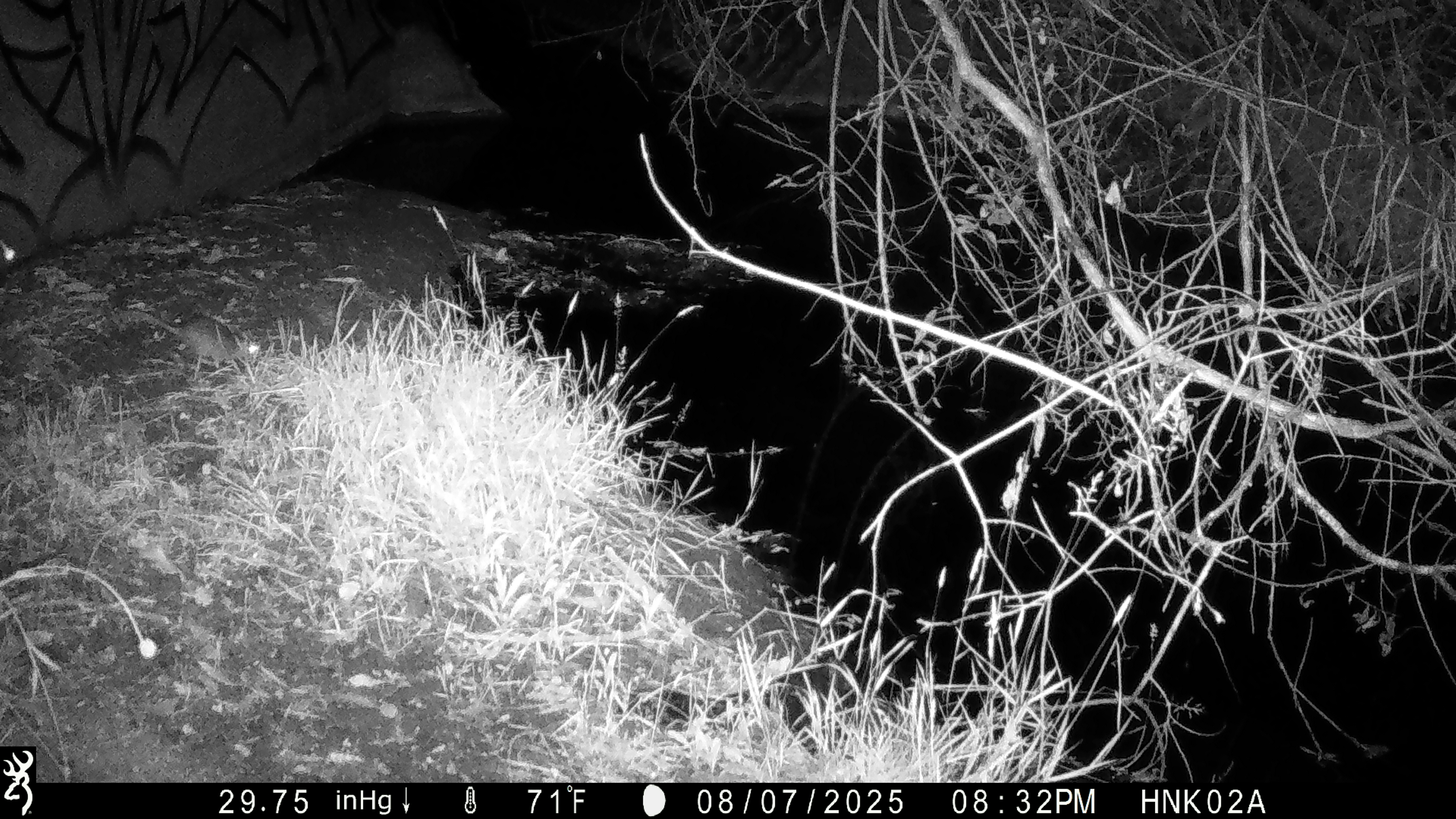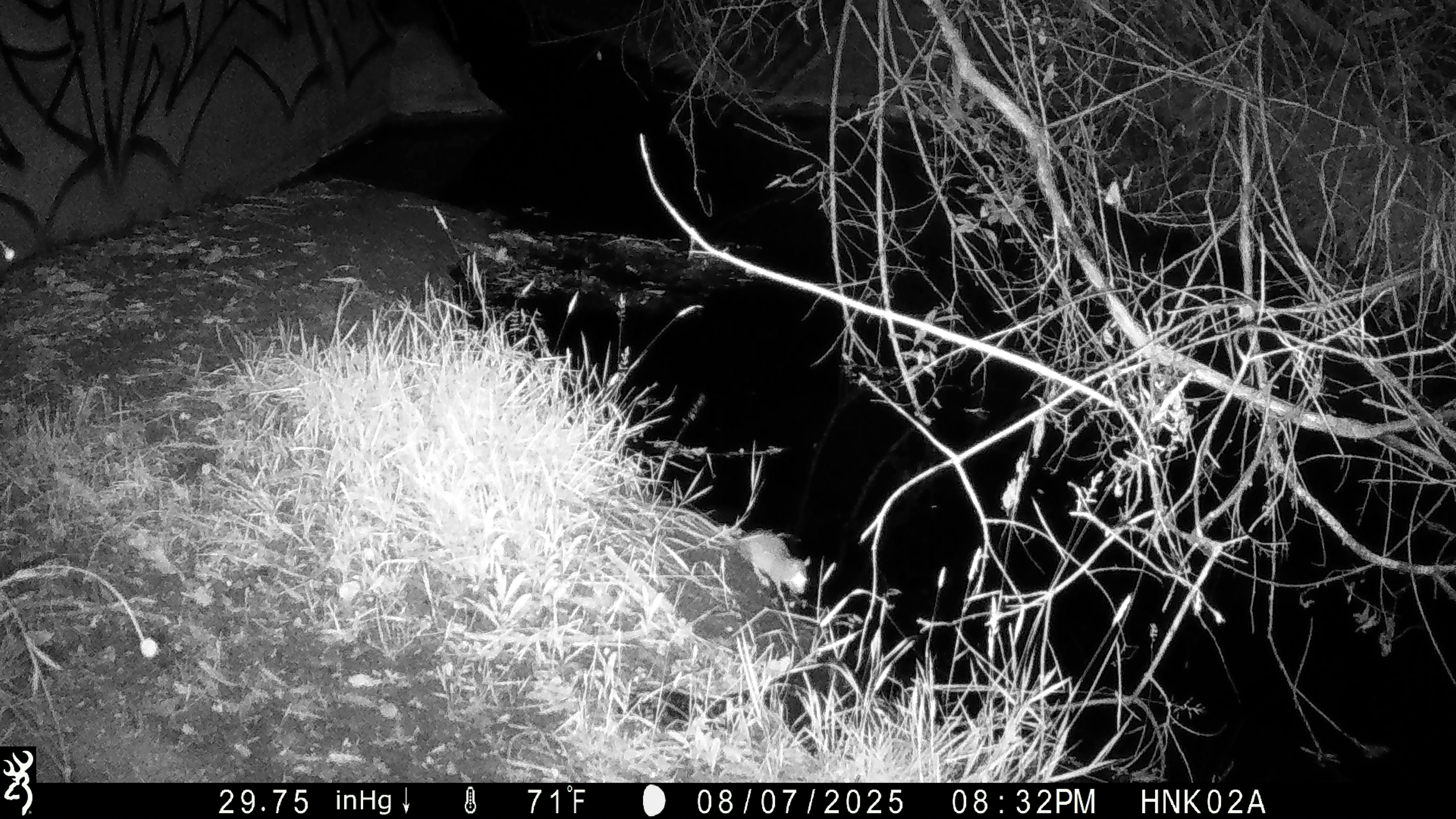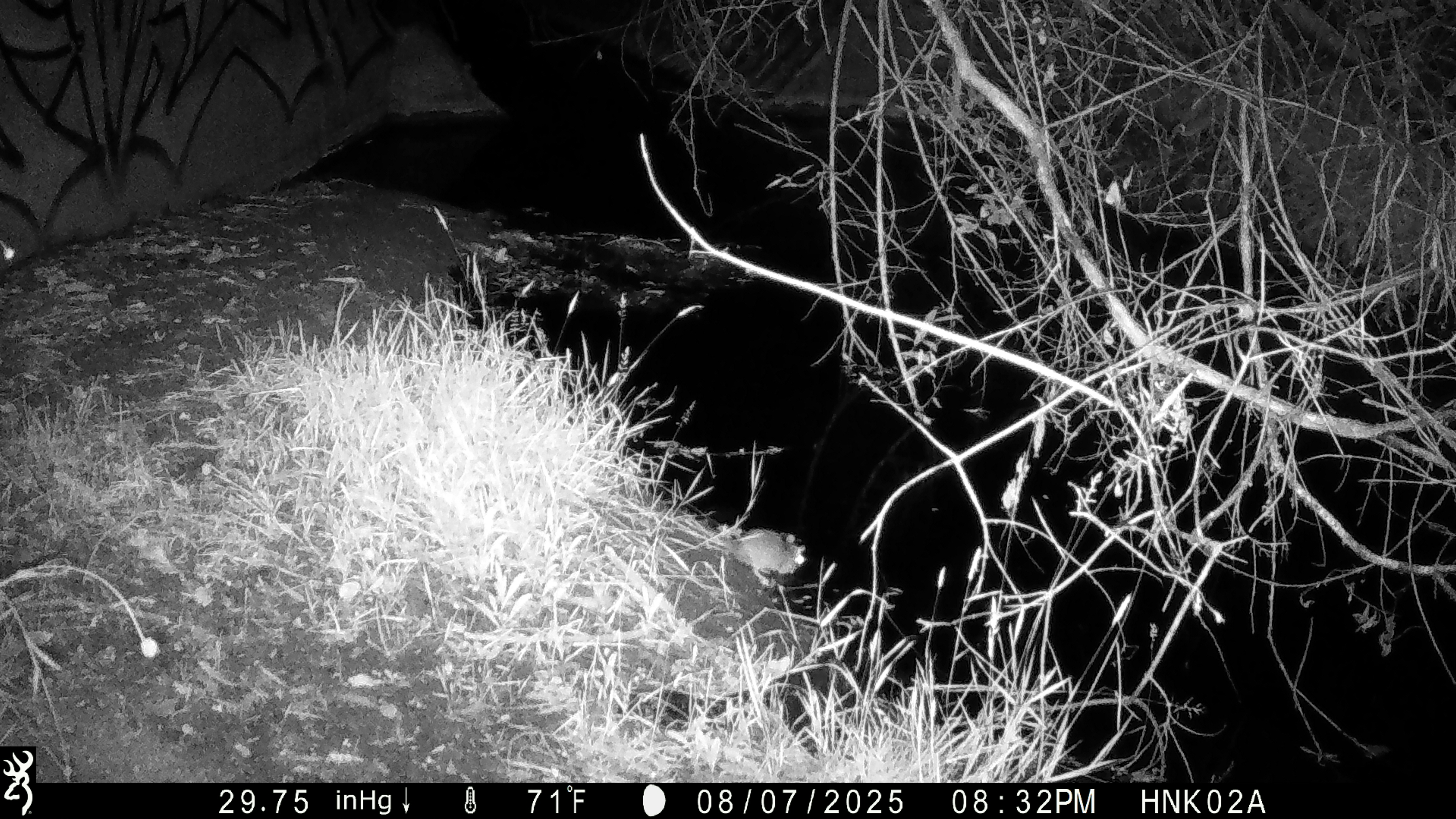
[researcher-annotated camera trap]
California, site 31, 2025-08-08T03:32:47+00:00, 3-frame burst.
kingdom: Animalia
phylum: Chordata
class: Mammalia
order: Rodentia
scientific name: Rodentia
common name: mouse or rat